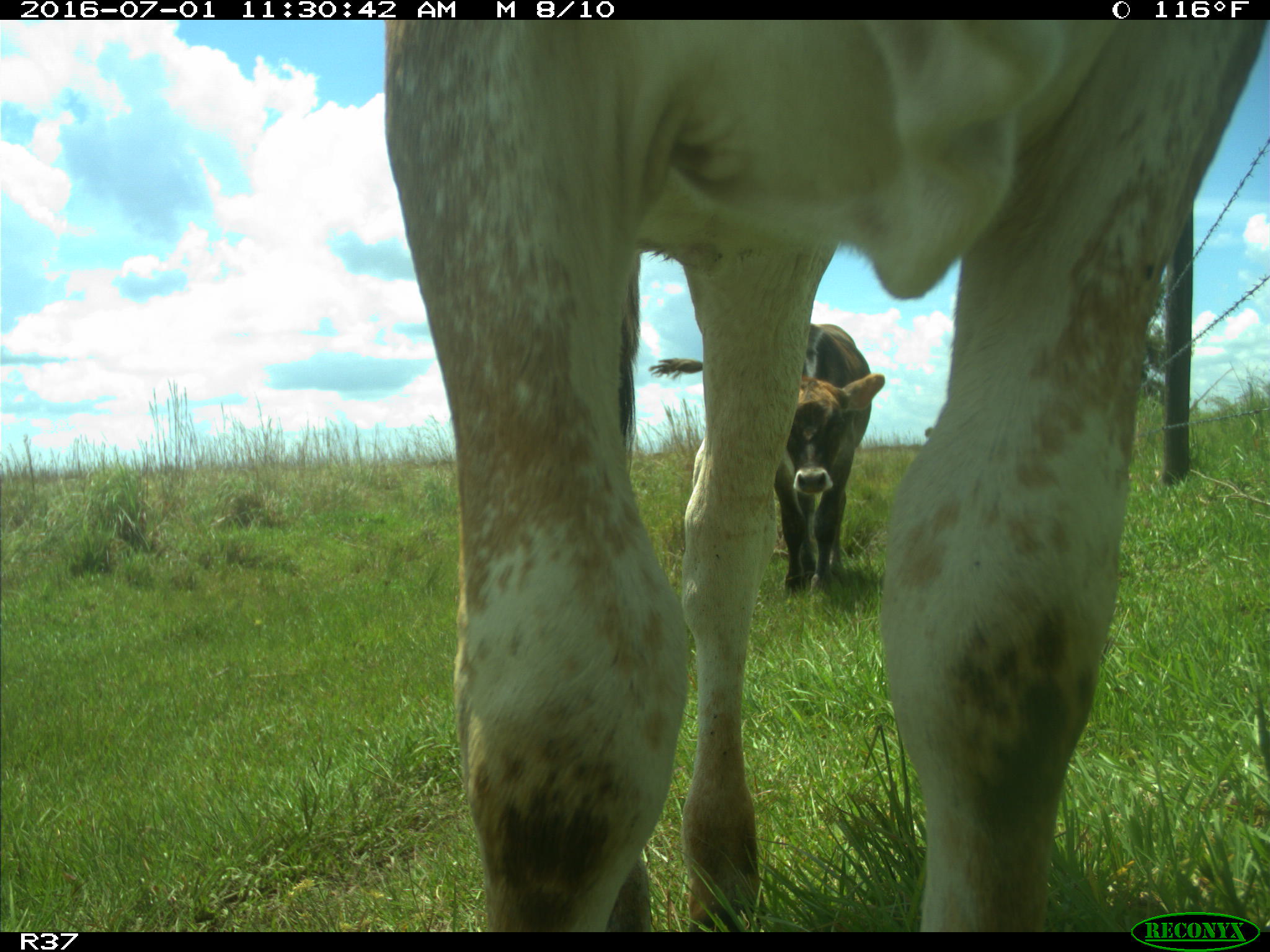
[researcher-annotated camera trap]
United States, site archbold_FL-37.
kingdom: Animalia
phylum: Chordata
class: Mammalia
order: Artiodactyla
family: Bovidae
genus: Bos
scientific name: Bos taurus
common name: domestic cow